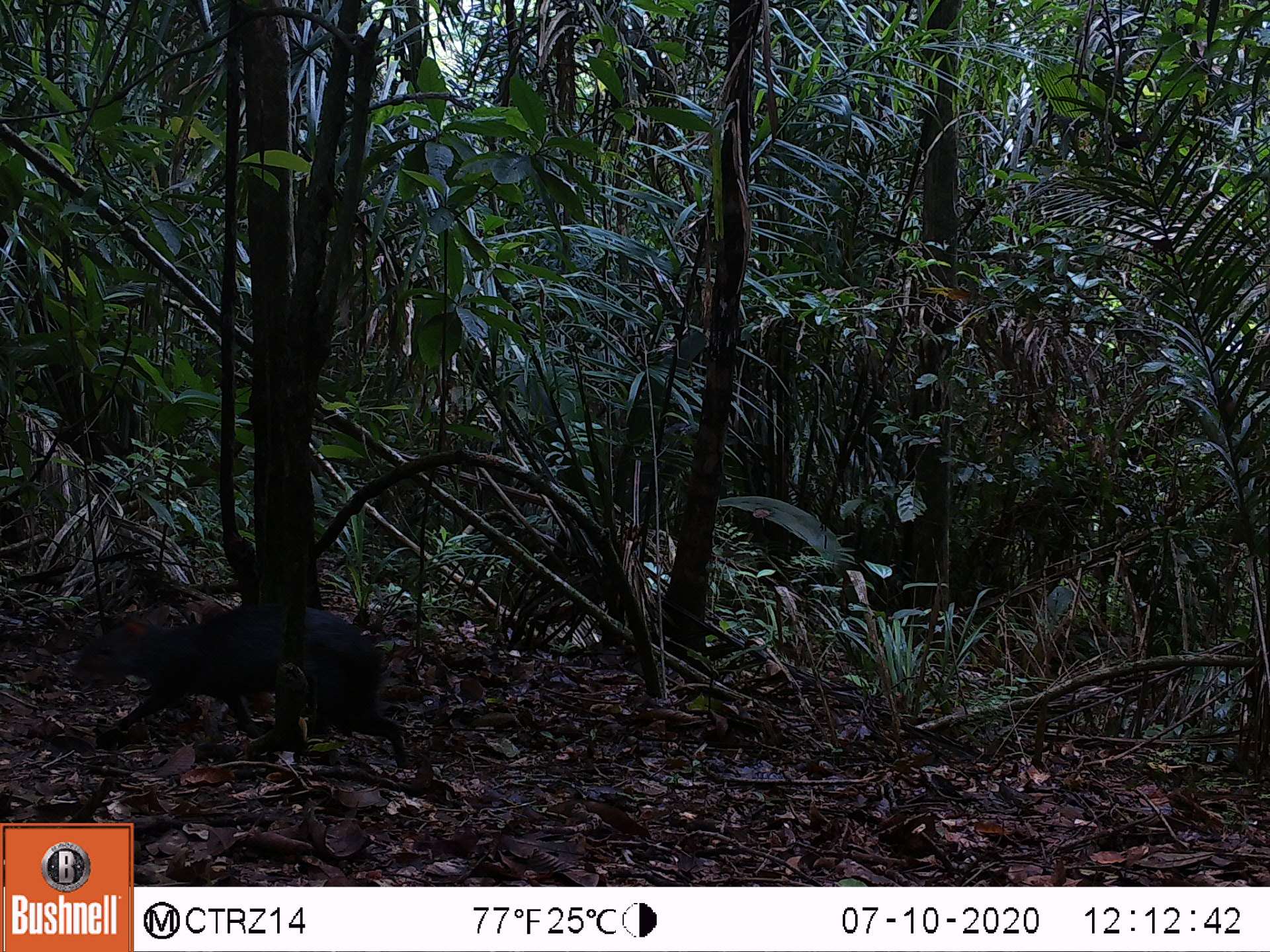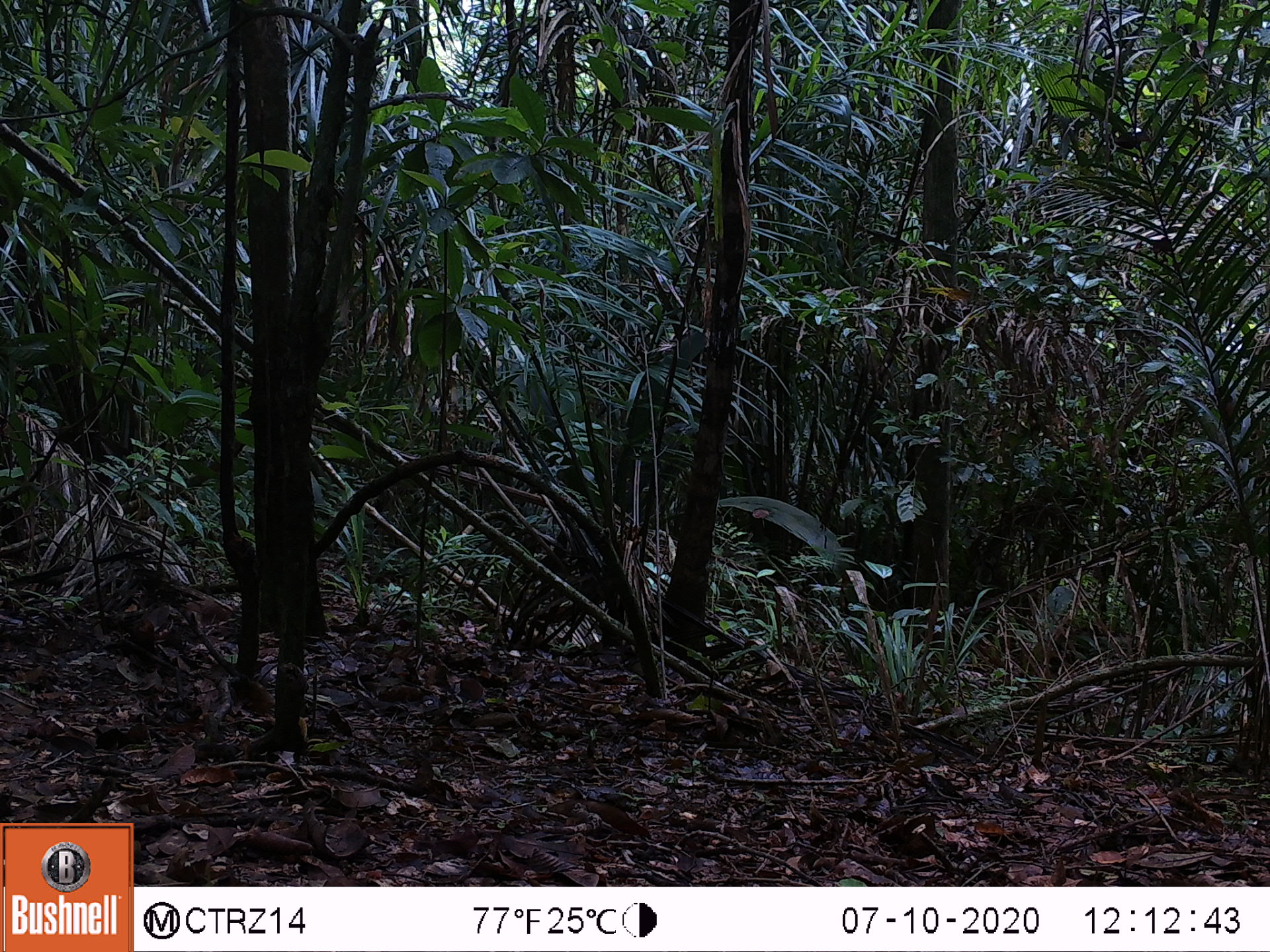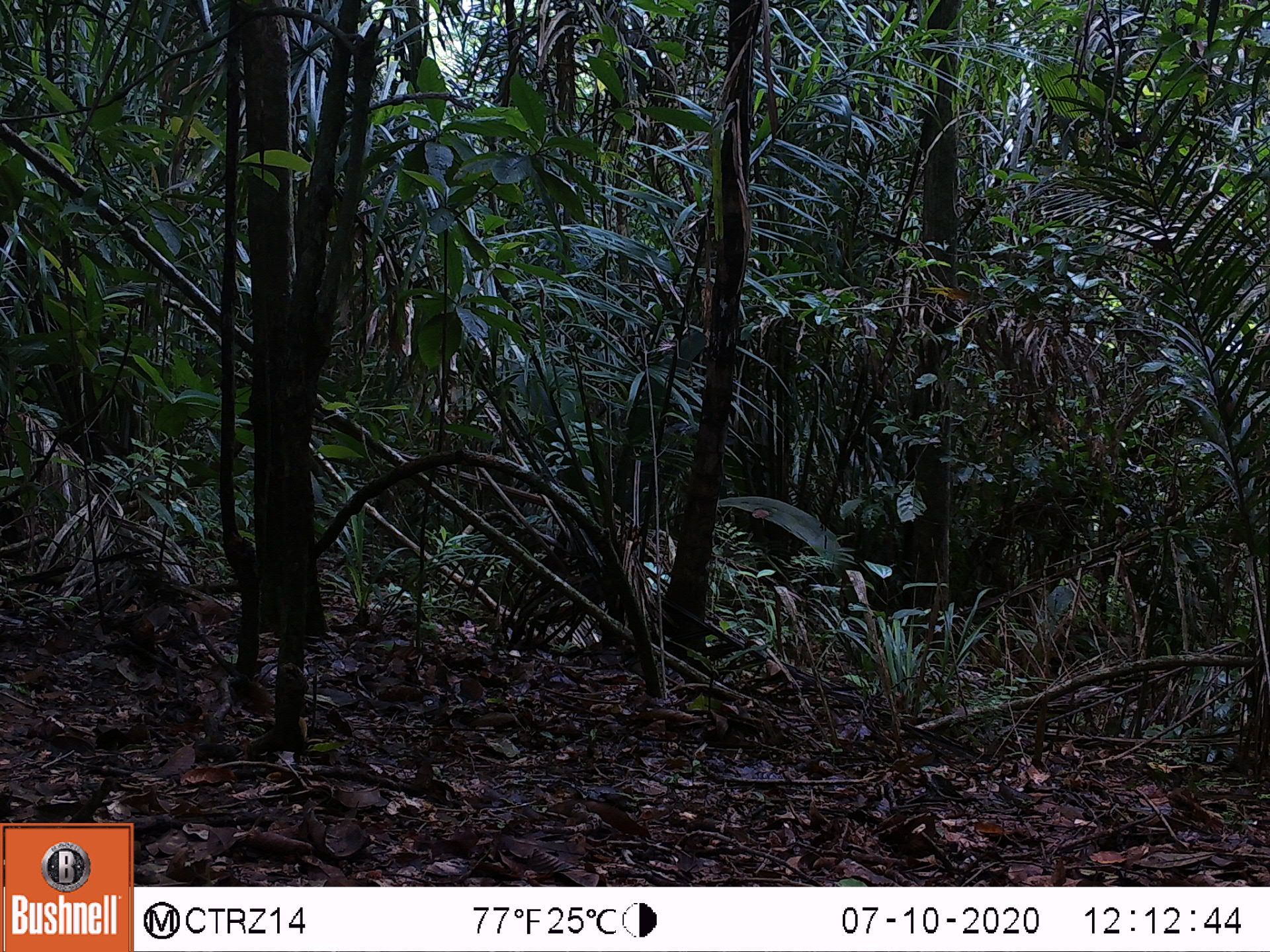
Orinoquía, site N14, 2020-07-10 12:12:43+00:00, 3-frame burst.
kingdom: Animalia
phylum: Chordata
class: Mammalia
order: Rodentia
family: Dasyproctidae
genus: Dasyprocta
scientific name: Dasyprocta fuliginosa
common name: black agouti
Black agouti (Dasyprocta fuliginosa).